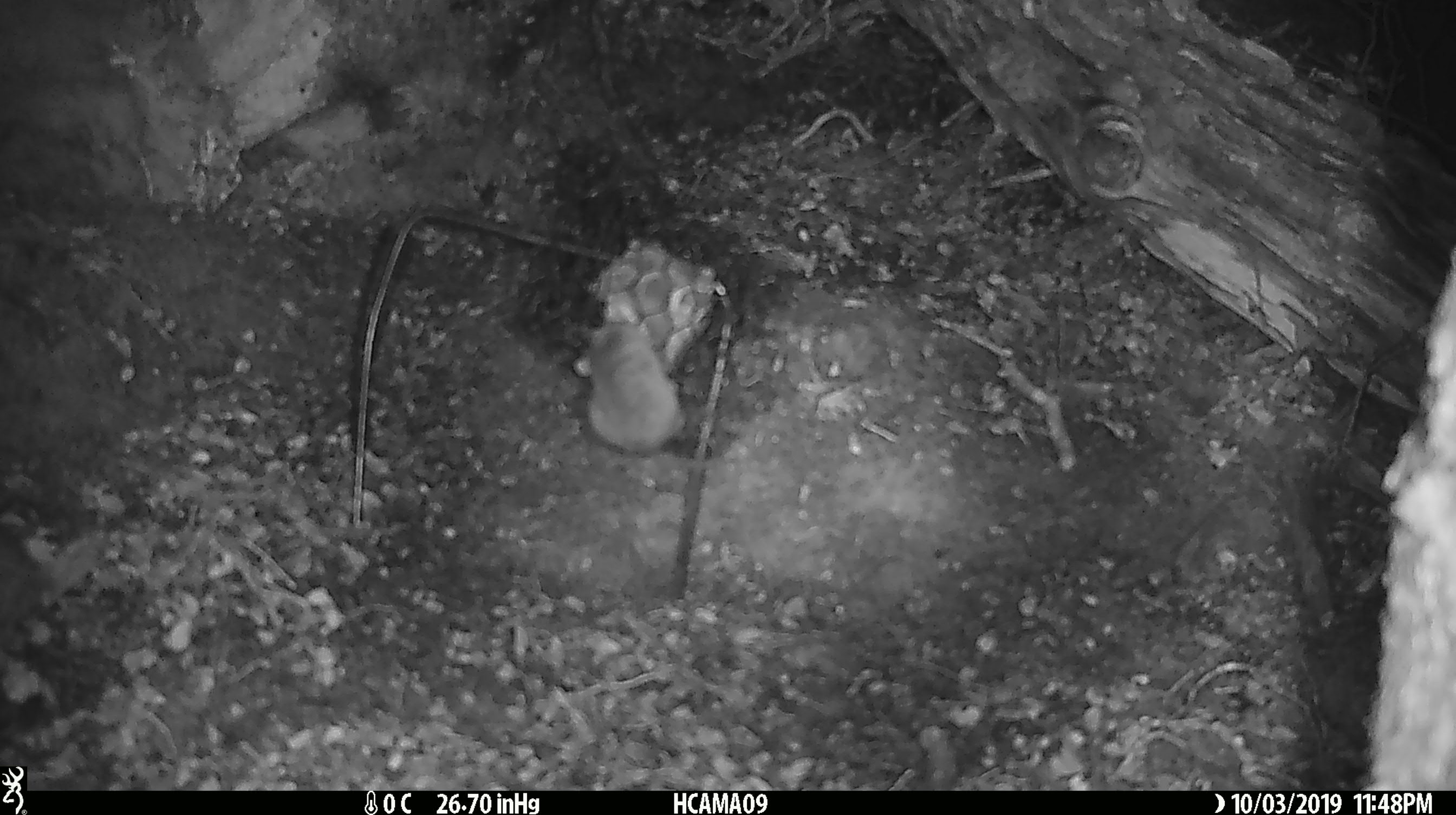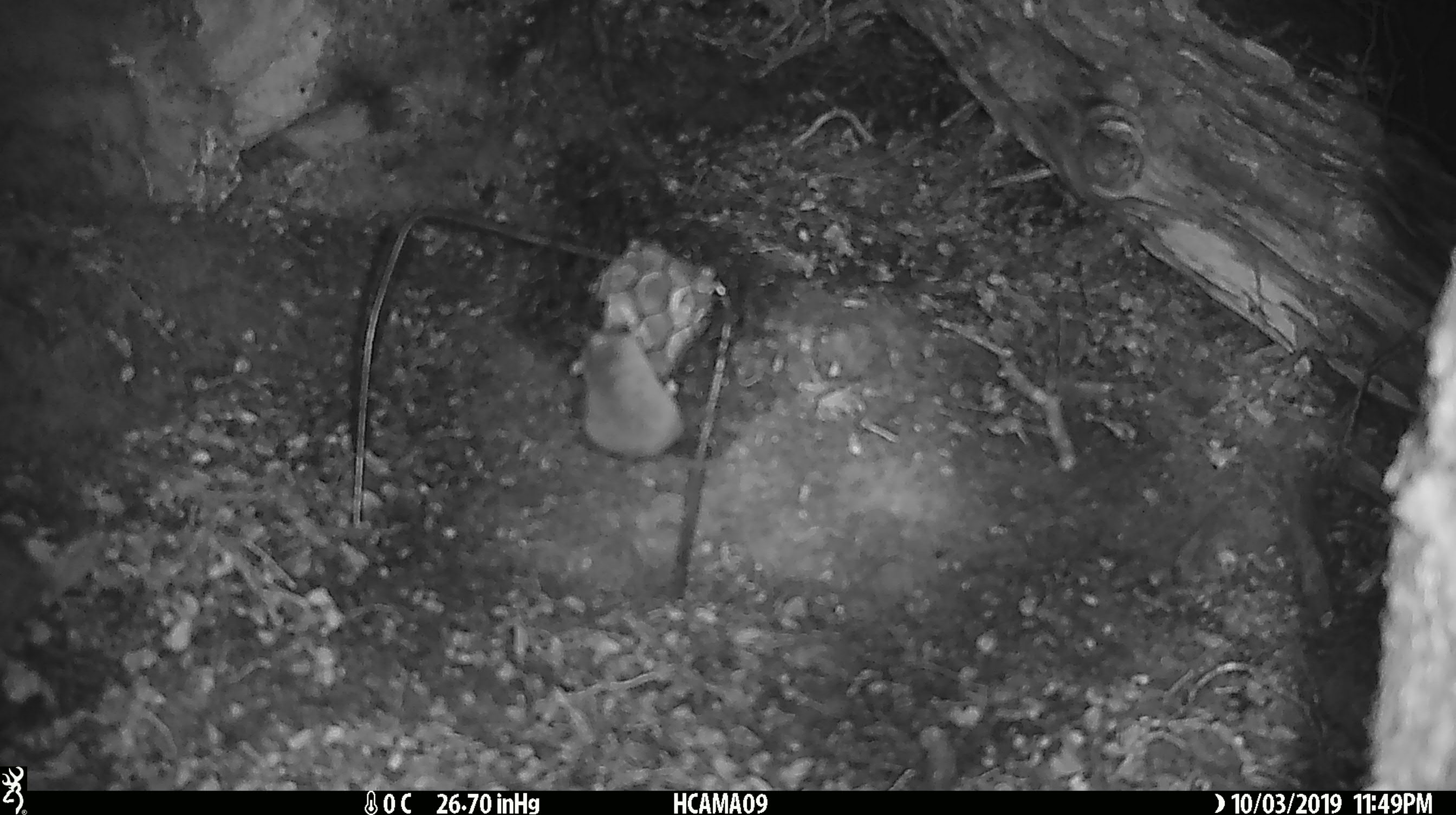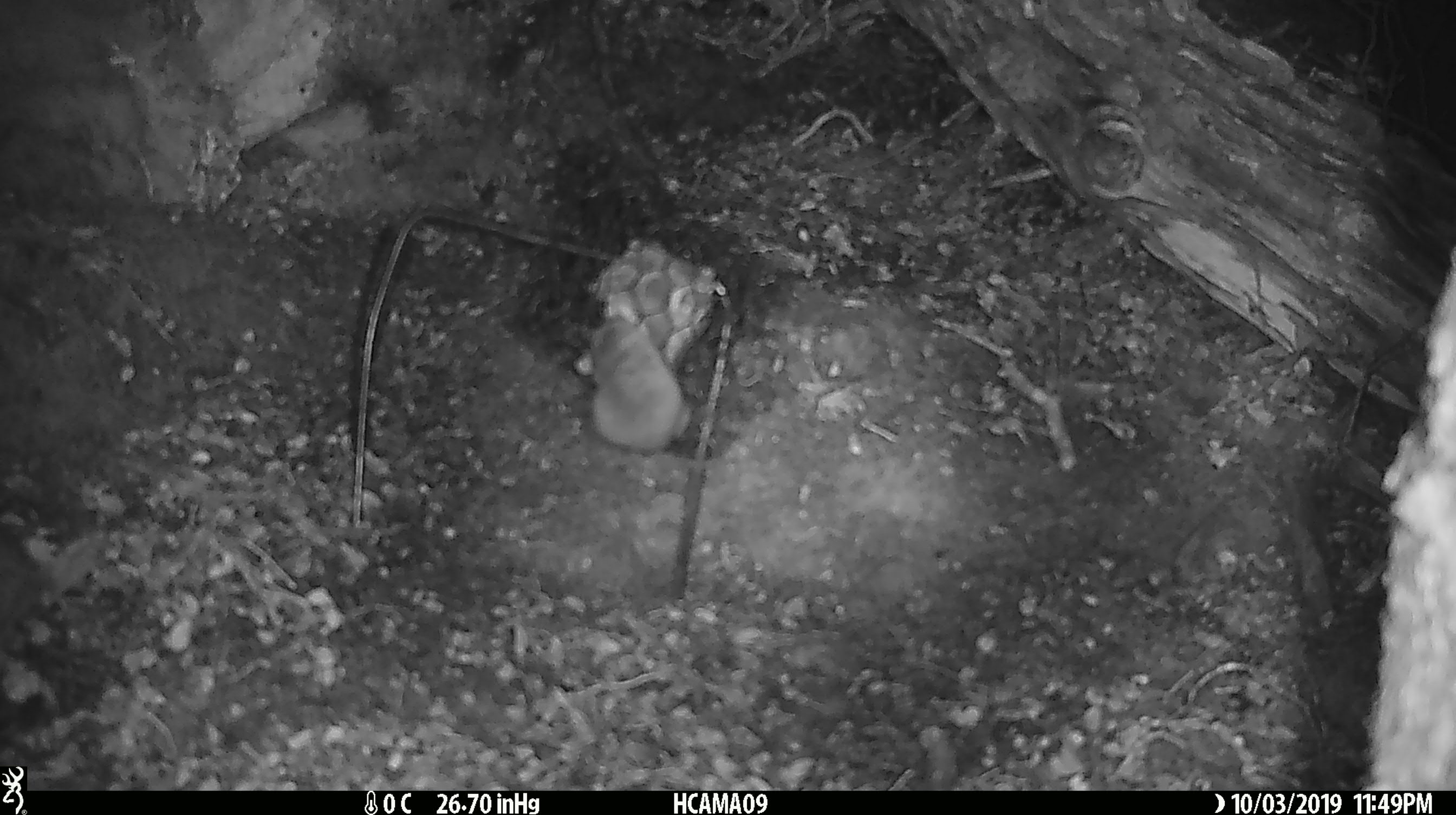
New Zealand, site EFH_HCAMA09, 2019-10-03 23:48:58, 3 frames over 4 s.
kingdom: Animalia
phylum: Chordata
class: Mammalia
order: Rodentia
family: Muridae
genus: Mus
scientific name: Mus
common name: mouse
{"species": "mouse (Mus)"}